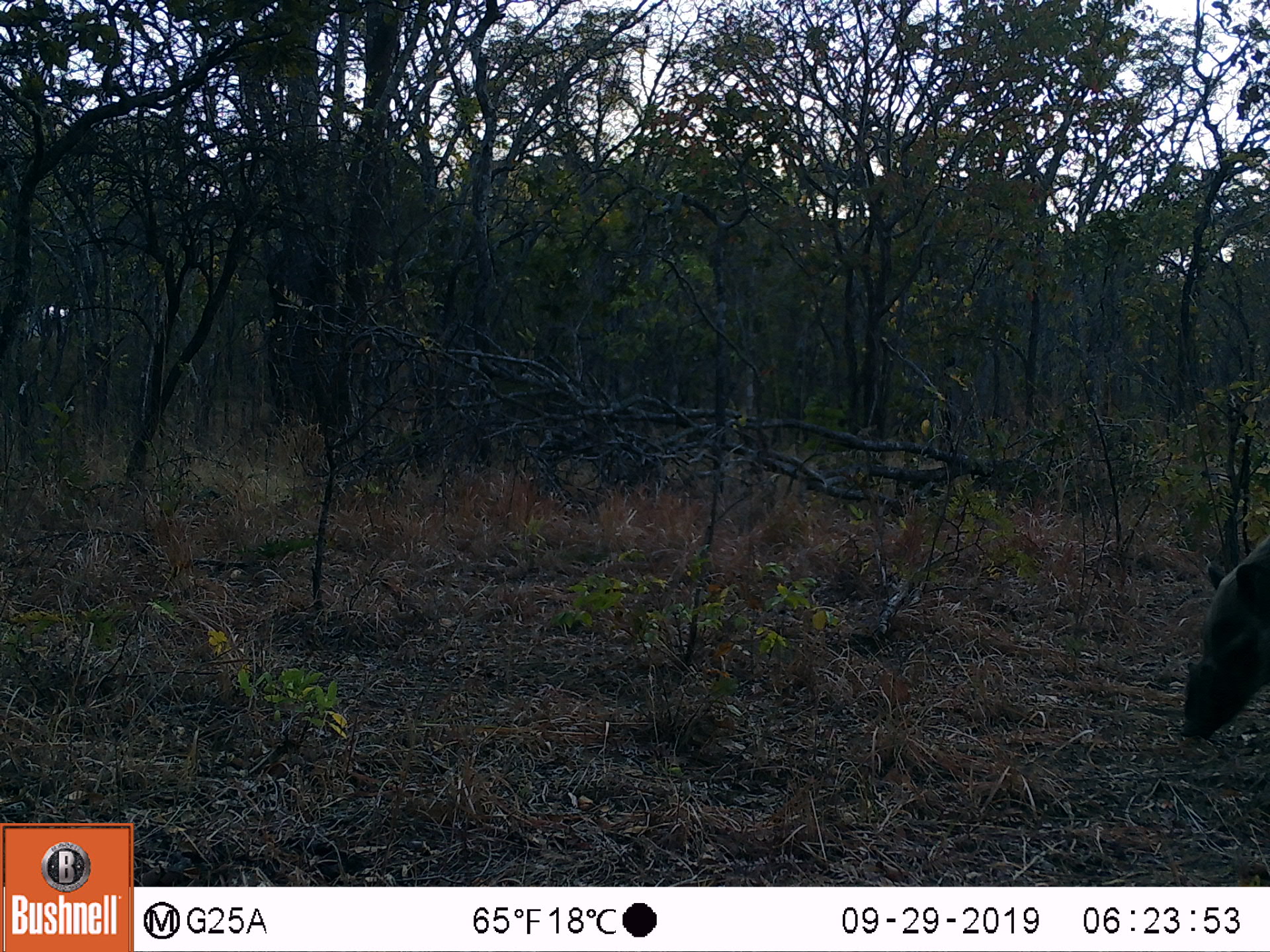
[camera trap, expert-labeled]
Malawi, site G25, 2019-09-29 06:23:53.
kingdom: Animalia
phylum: Chordata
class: Mammalia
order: Artiodactyla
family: Suidae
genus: Potamochoerus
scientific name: Potamochoerus larvatus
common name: bushpig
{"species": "bushpig (Potamochoerus larvatus)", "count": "1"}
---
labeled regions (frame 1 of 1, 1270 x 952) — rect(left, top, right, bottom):
bushpig: rect(1169, 520, 1269, 746)